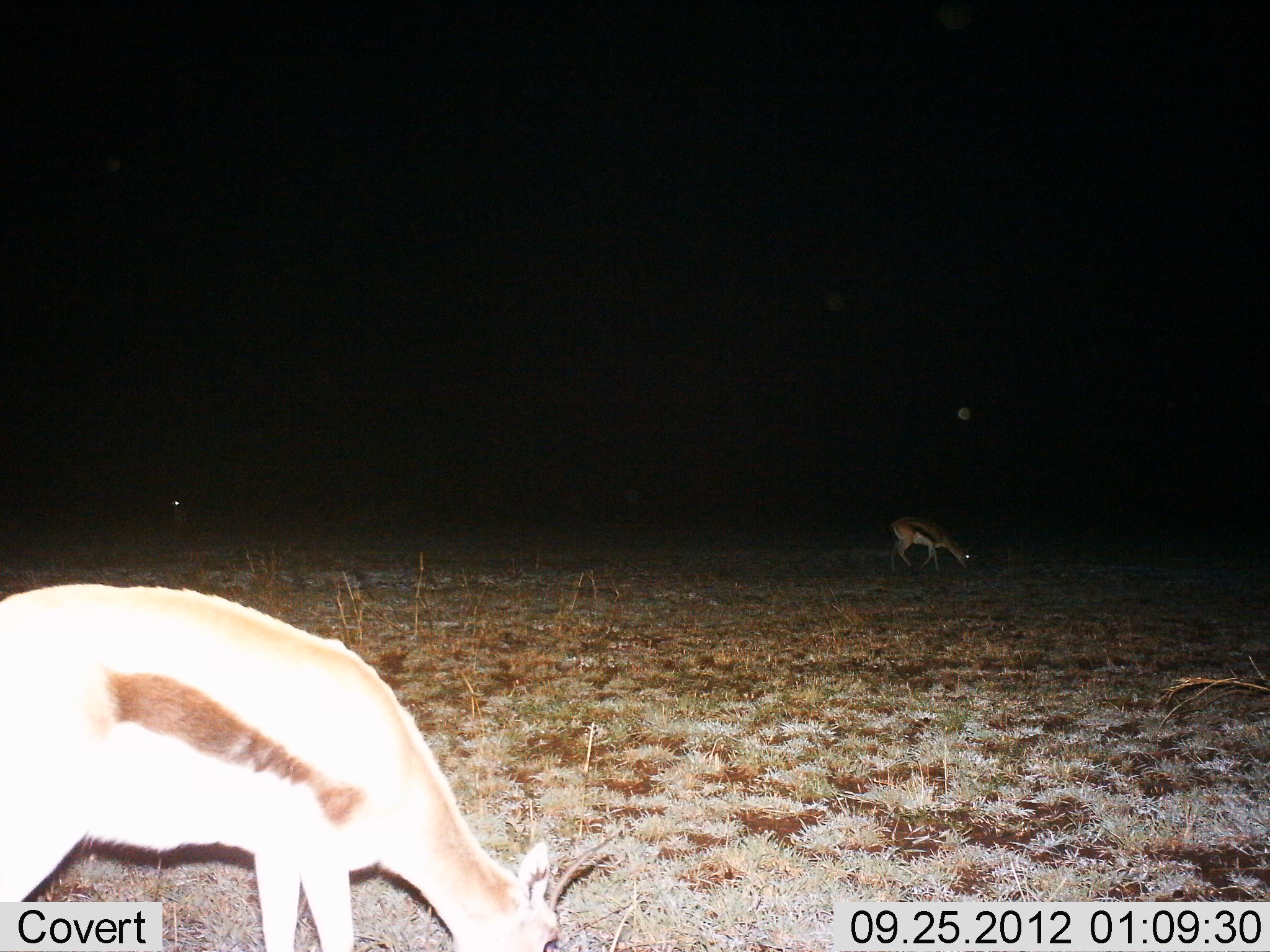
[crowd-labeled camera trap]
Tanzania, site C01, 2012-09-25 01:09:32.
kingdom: Animalia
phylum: Chordata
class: Mammalia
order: Artiodactyla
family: Bovidae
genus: Eudorcas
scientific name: Eudorcas thomsonii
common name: thomson's gazelle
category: gazellethomsons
Gazellethomsons (thomson's gazelle) (Eudorcas thomsonii), count 2. Behavior (volunteer vote fractions): standing 10%, resting 0%, moving 0%, interacting 0%. Young present (vote fraction): 0%. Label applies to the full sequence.